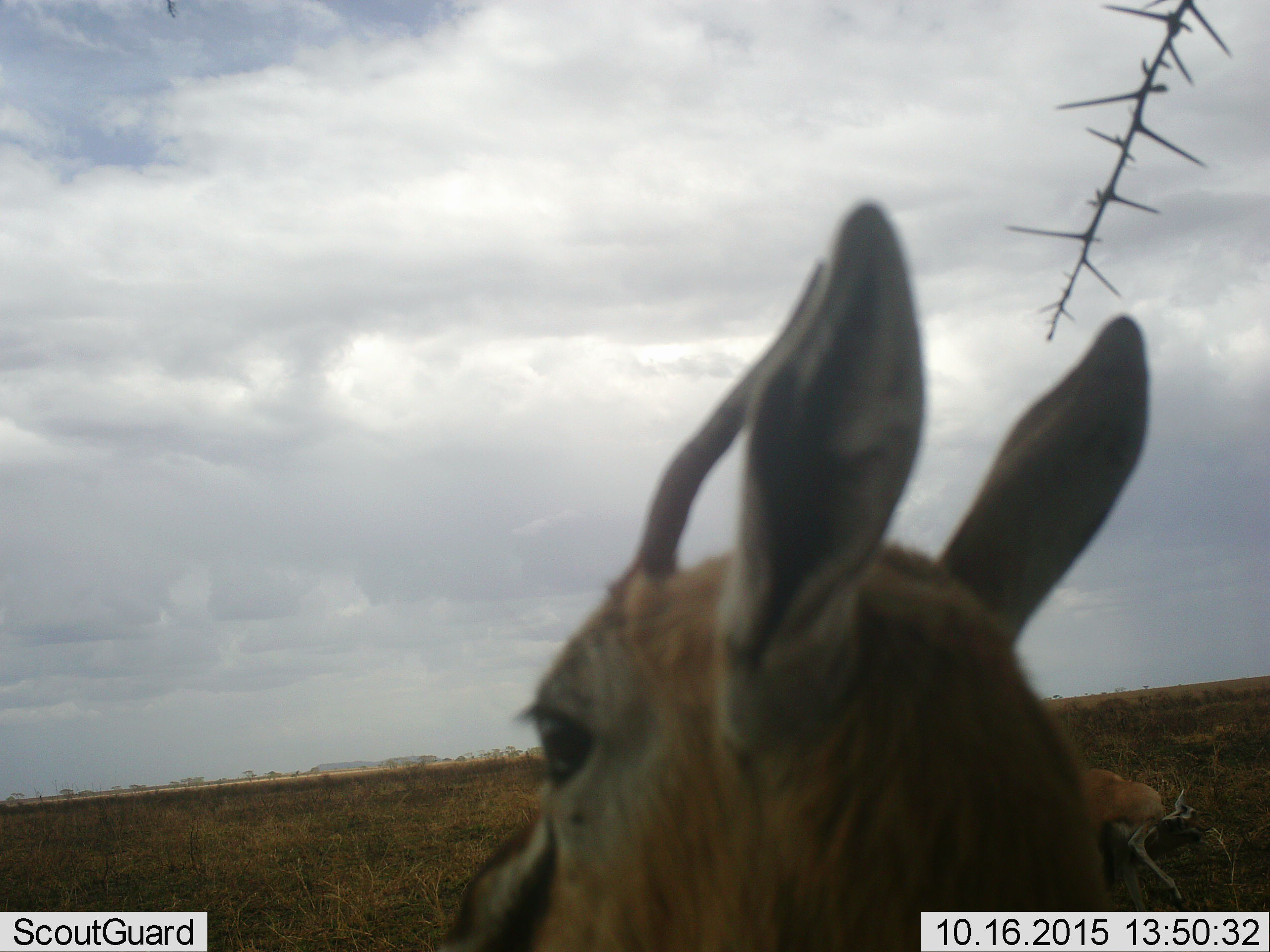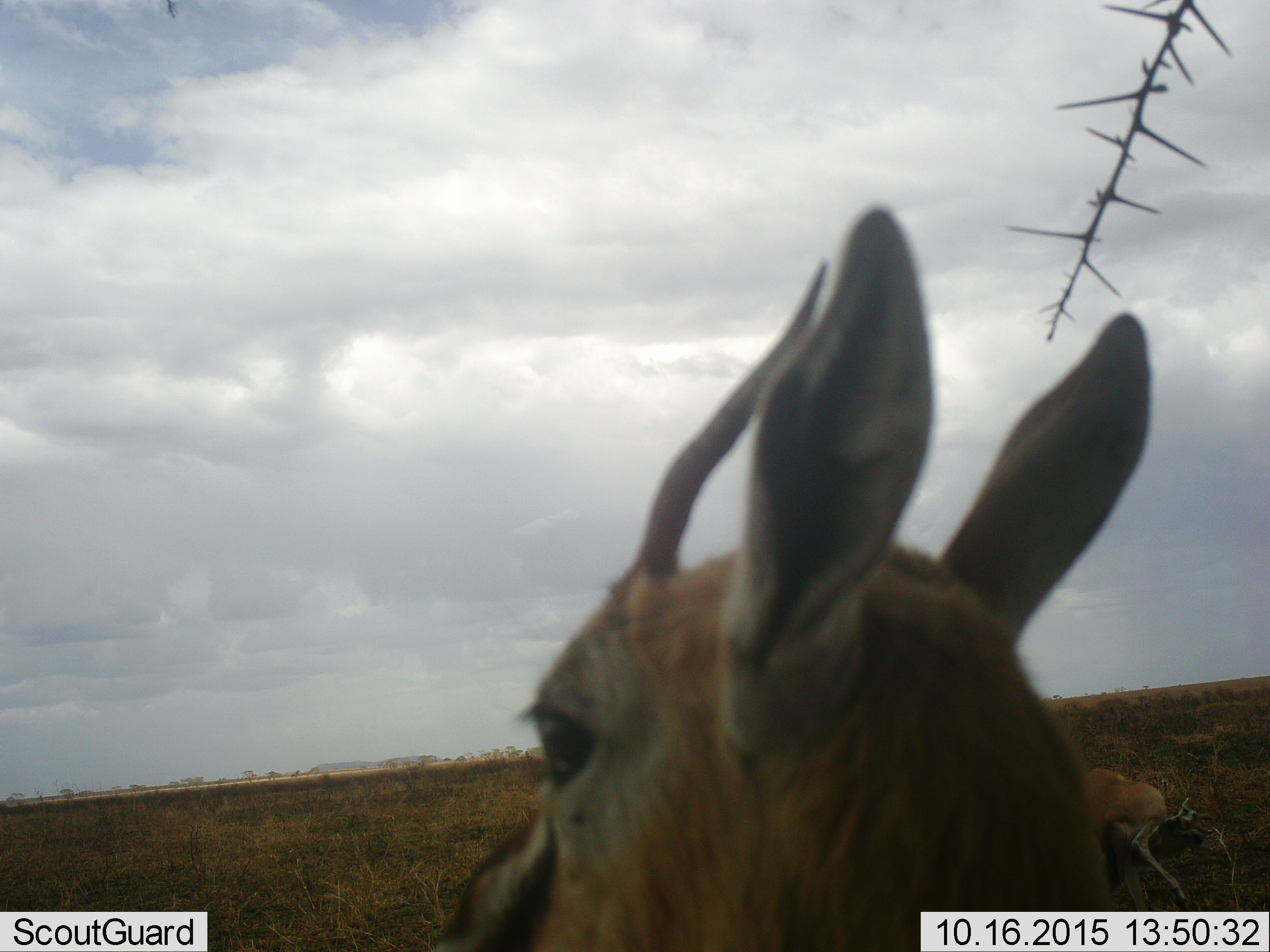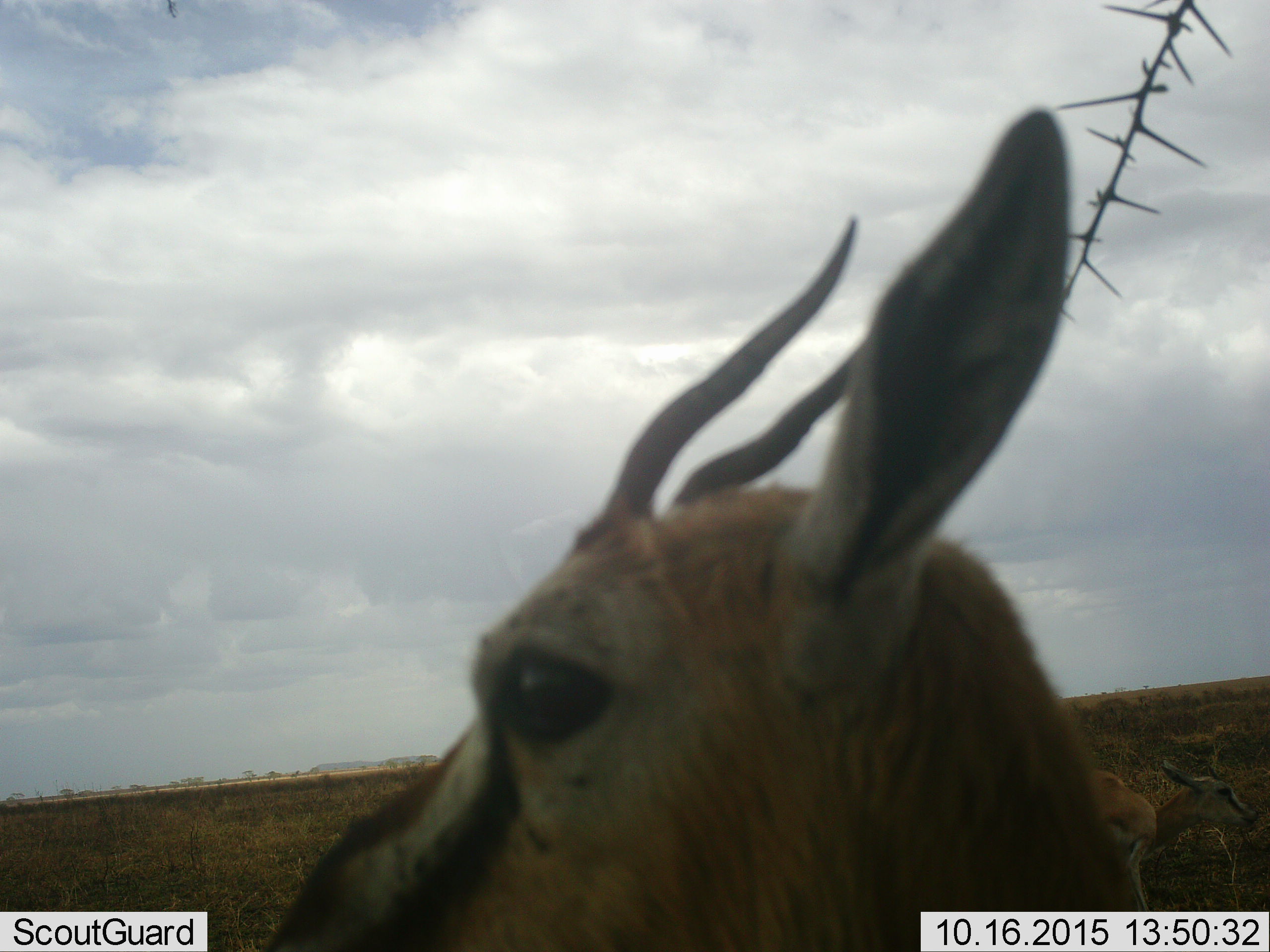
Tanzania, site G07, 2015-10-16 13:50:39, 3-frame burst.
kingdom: Animalia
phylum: Chordata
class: Mammalia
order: Artiodactyla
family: Bovidae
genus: Eudorcas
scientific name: Eudorcas thomsonii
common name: thomson's gazelle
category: gazellethomsons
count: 2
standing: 100%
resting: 0%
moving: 0%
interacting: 0%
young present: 0%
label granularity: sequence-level